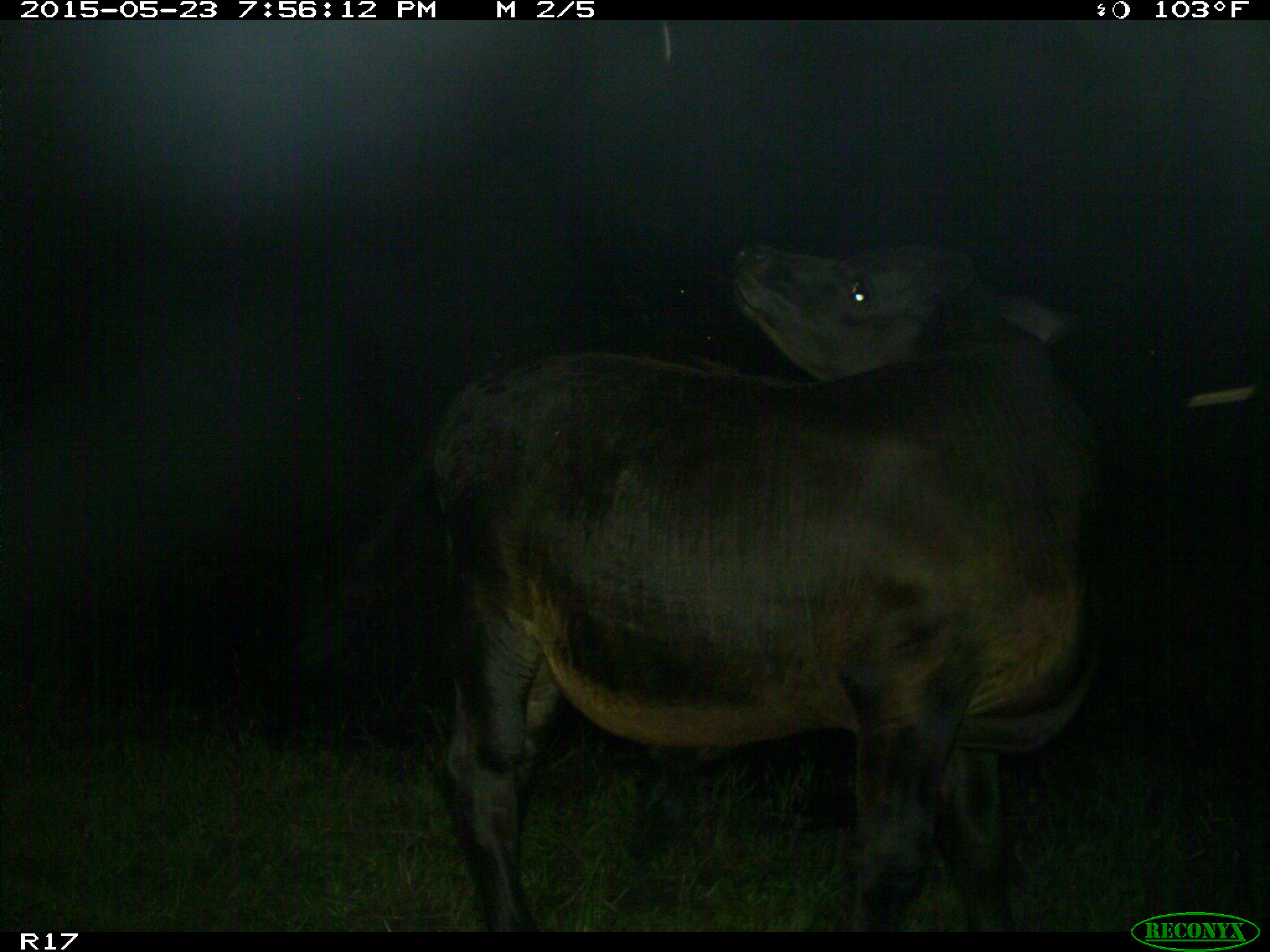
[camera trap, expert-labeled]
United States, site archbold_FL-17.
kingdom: Animalia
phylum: Chordata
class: Mammalia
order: Artiodactyla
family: Bovidae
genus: Bos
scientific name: Bos taurus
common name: domestic cow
Bos taurus (domestic cow).